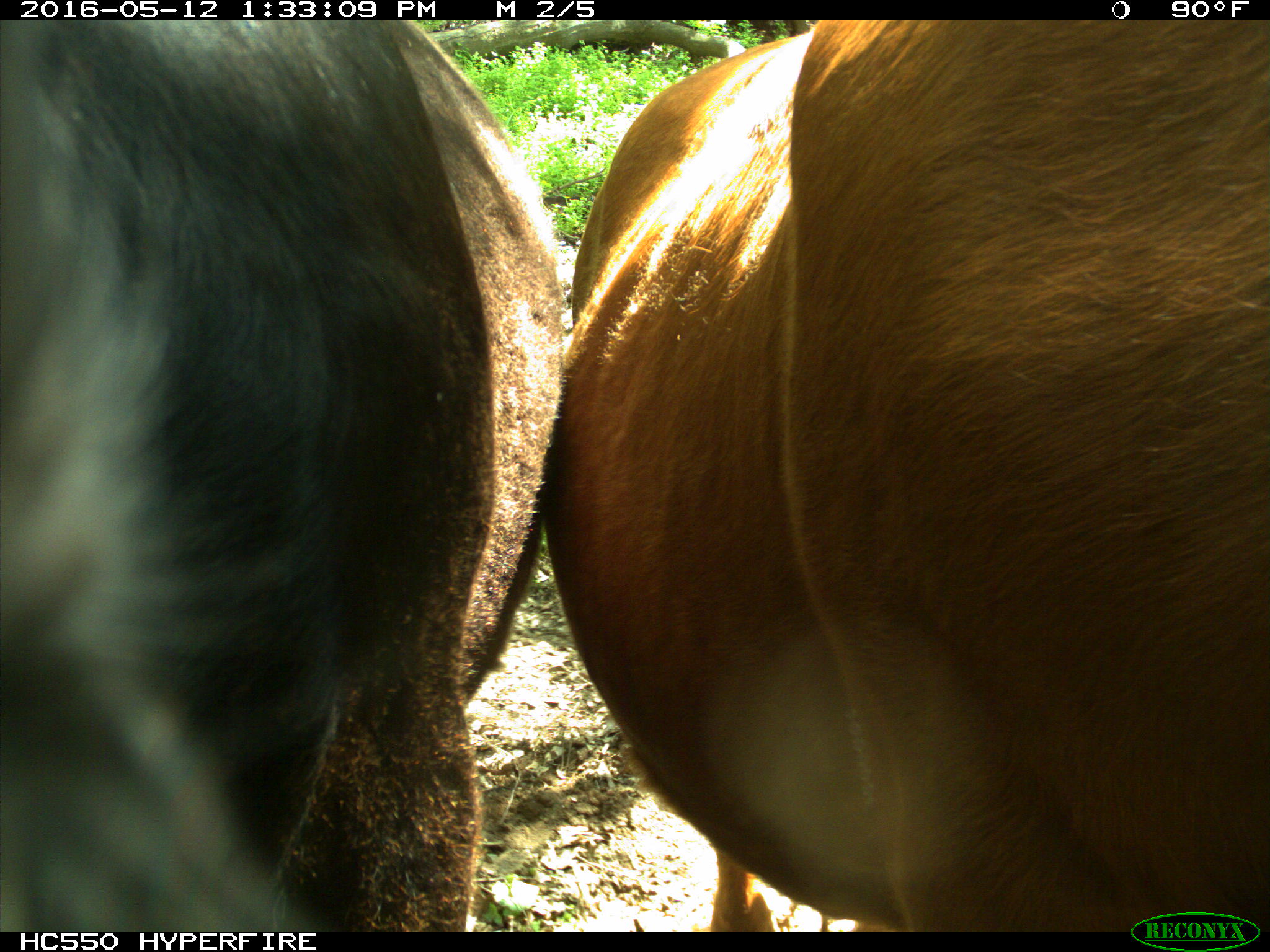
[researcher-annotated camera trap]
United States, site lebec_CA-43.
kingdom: Animalia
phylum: Chordata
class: Mammalia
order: Artiodactyla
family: Bovidae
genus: Bos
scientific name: Bos taurus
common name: domestic cow